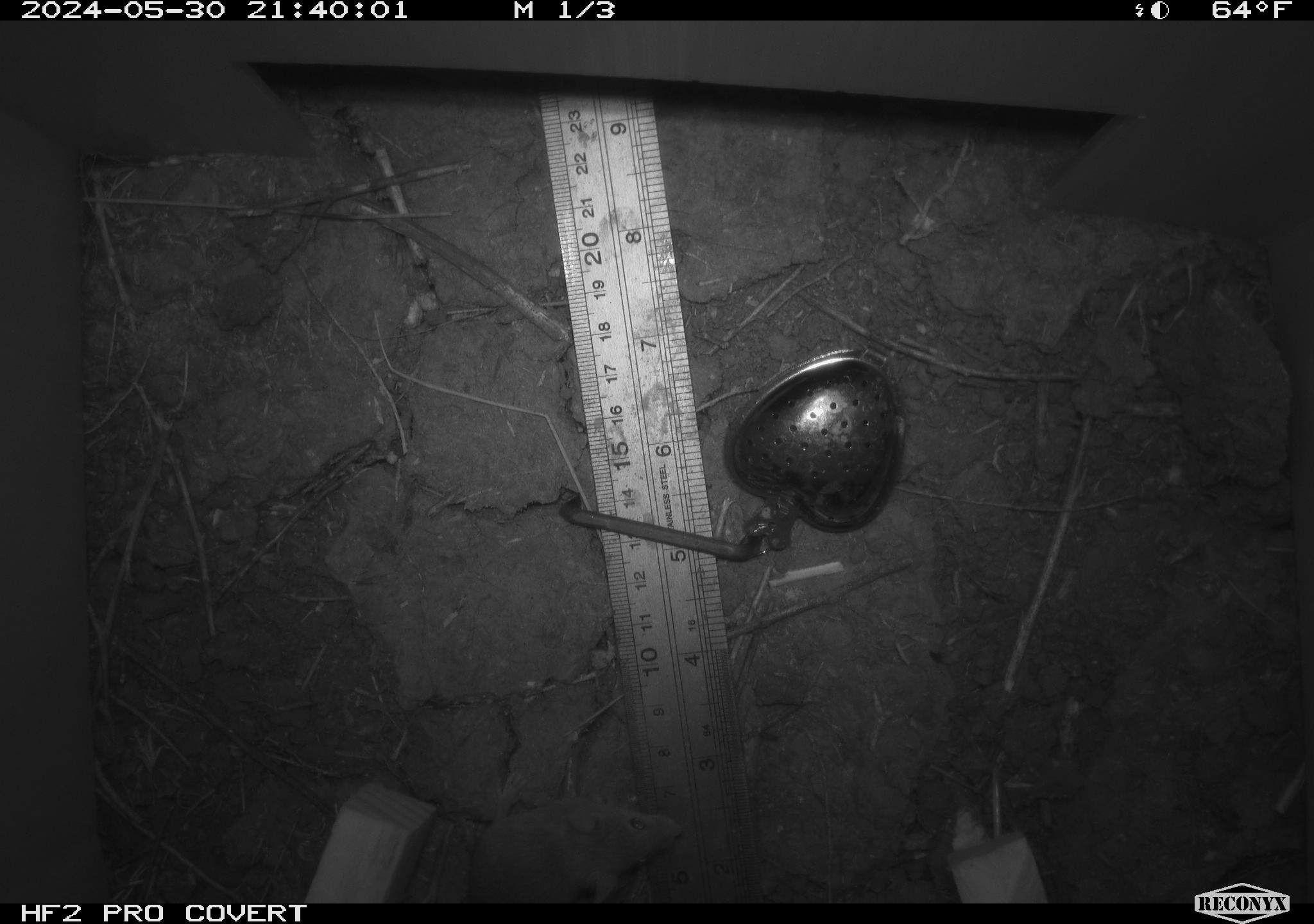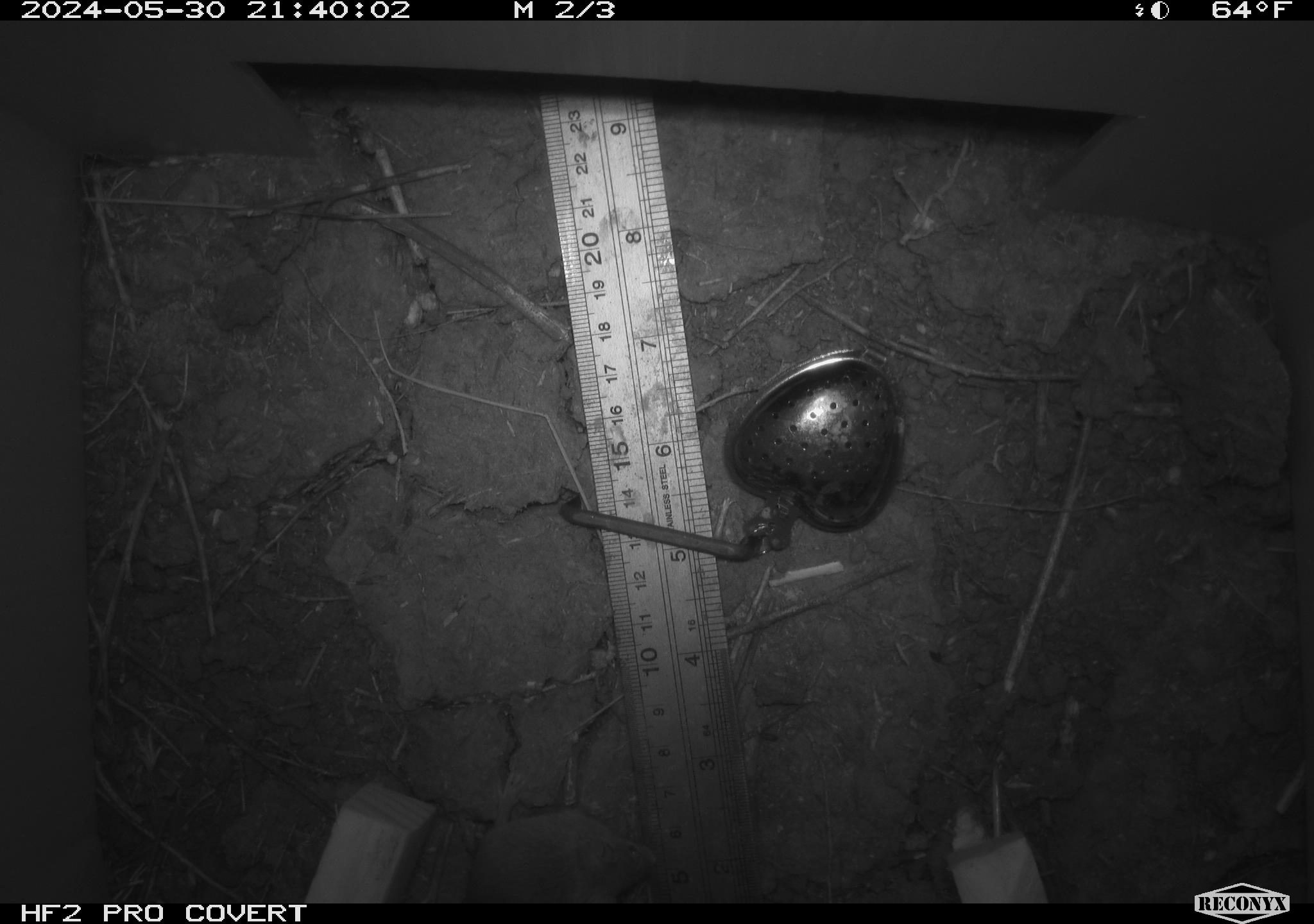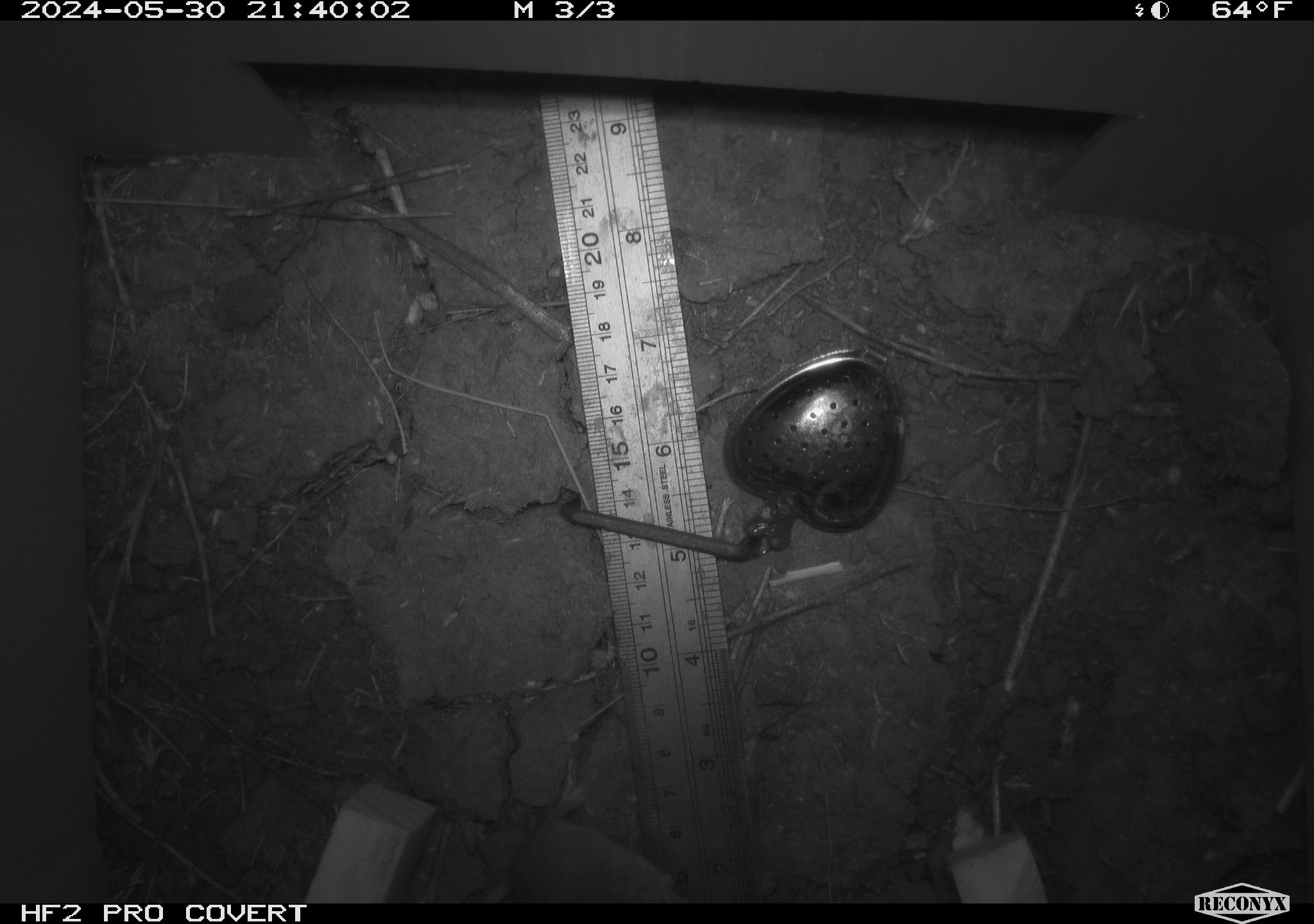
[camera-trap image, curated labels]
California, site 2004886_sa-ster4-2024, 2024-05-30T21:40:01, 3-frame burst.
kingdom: Animalia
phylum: Chordata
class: Mammalia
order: Rodentia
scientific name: Rodentia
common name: mouse species